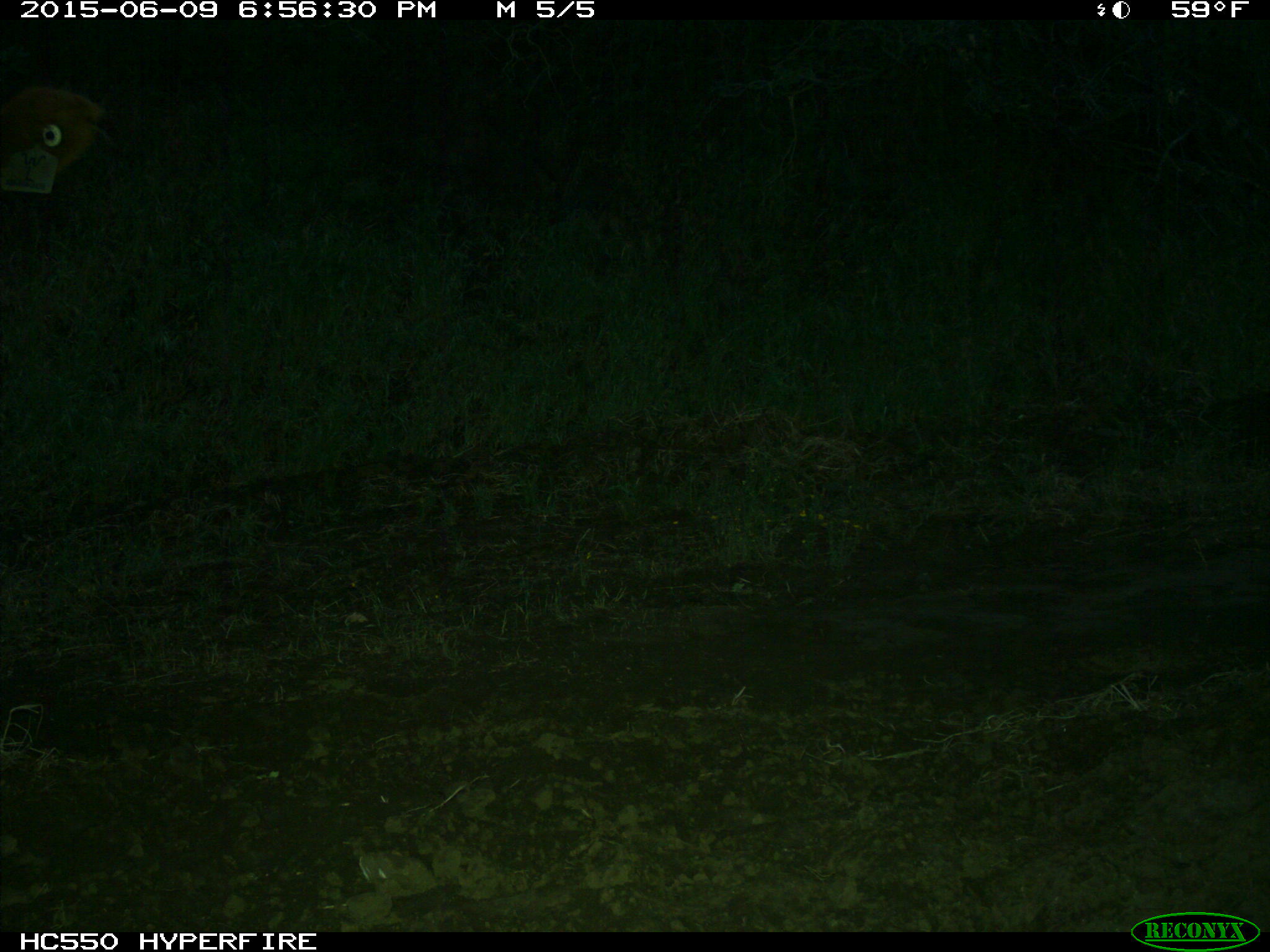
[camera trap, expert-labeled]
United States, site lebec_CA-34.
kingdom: Animalia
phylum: Chordata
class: Mammalia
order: Artiodactyla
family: Bovidae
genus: Bos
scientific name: Bos taurus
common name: domestic cow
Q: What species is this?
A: Bos taurus (domestic cow).